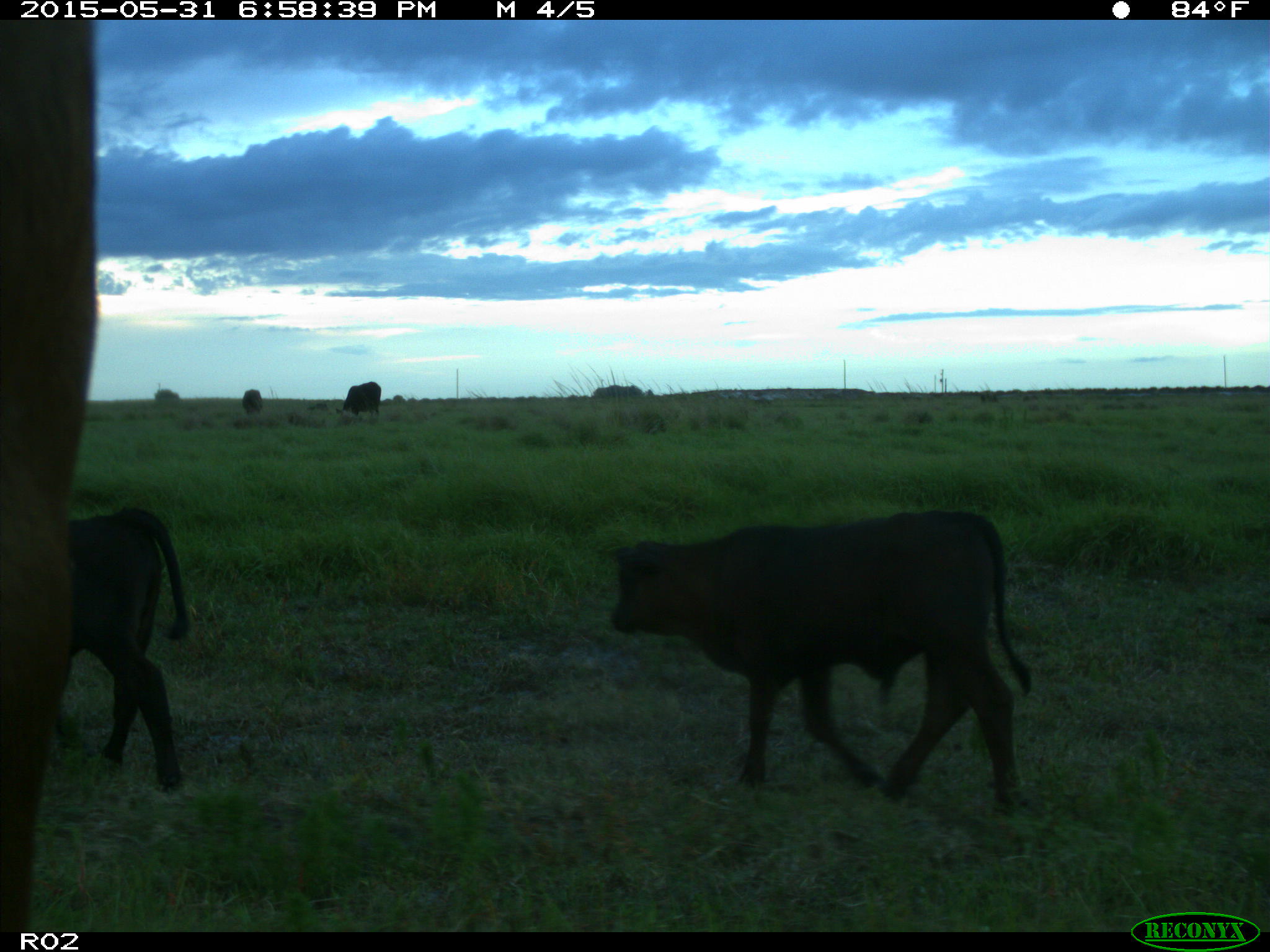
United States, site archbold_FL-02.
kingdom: Animalia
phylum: Chordata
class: Mammalia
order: Artiodactyla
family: Bovidae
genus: Bos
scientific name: Bos taurus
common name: domestic cow